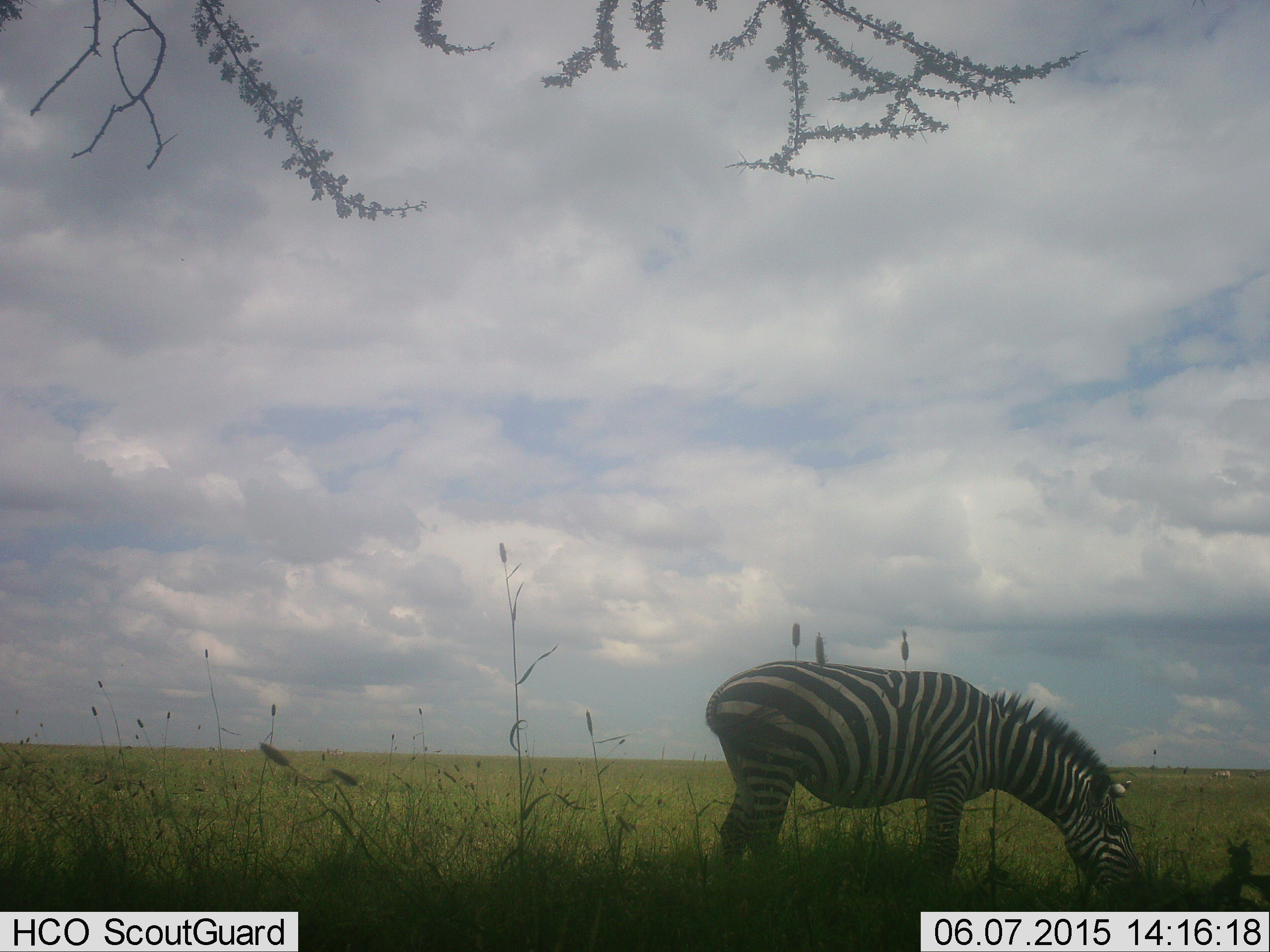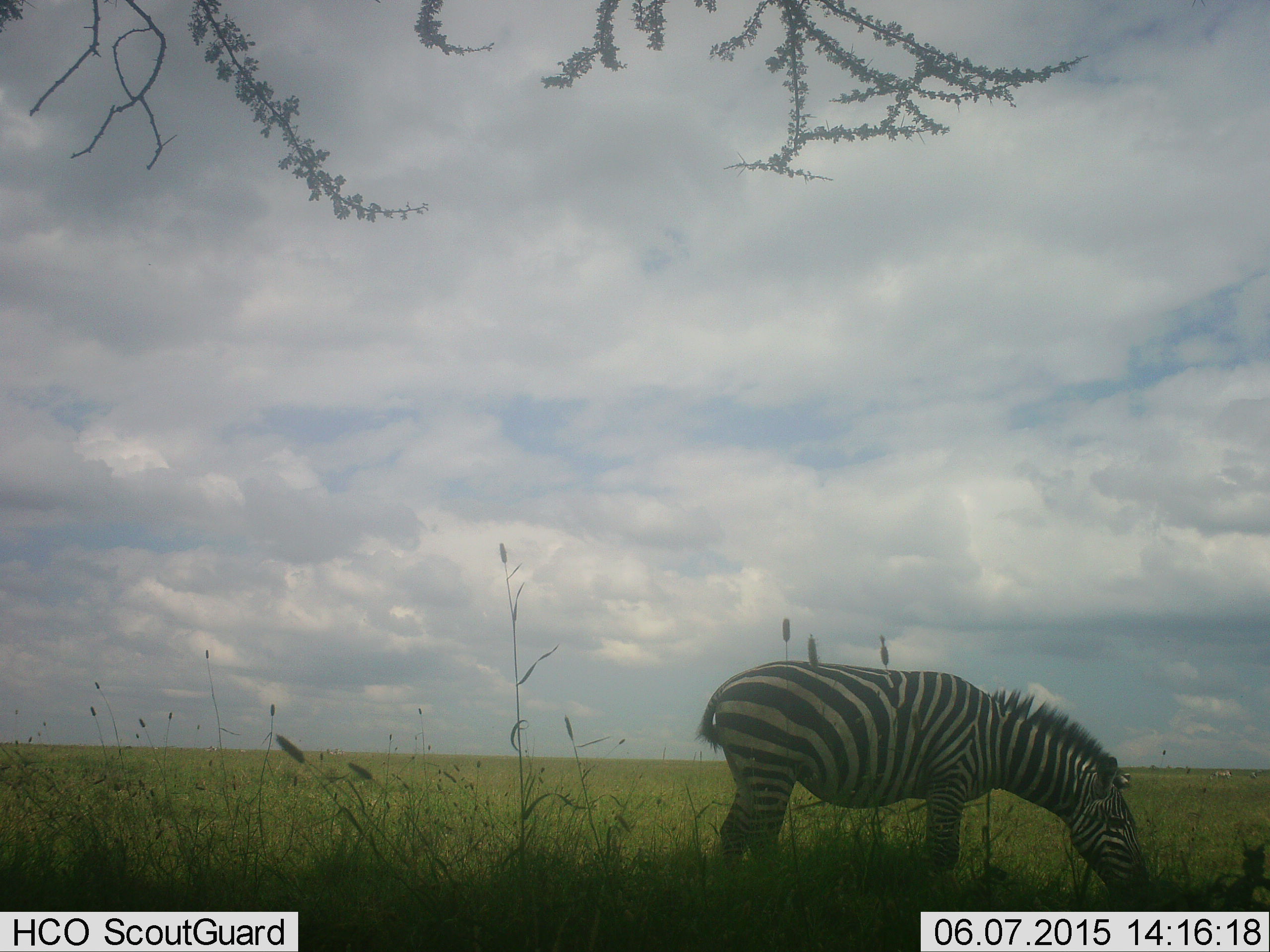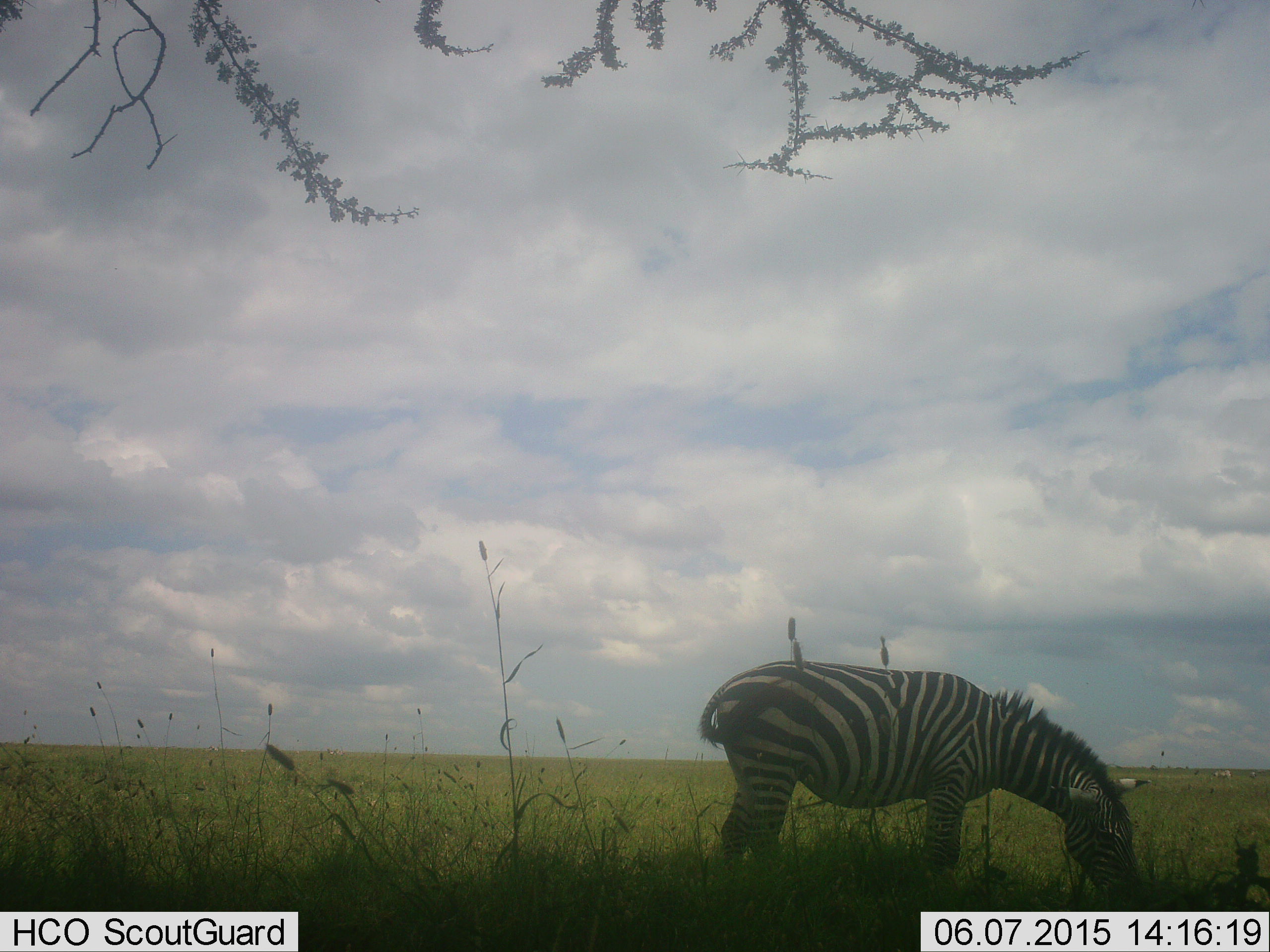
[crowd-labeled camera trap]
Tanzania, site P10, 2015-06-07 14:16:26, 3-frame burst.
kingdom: Animalia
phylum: Chordata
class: Mammalia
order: Perissodactyla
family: Equidae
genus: Equus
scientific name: Equus quagga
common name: plains zebra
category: zebra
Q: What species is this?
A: Zebra (plains zebra) (Equus quagga).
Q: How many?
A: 1.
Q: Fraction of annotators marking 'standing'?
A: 27%.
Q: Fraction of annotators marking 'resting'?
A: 0%.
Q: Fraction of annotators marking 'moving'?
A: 0%.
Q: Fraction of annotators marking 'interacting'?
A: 0%.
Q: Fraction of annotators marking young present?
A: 0%.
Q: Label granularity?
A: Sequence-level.